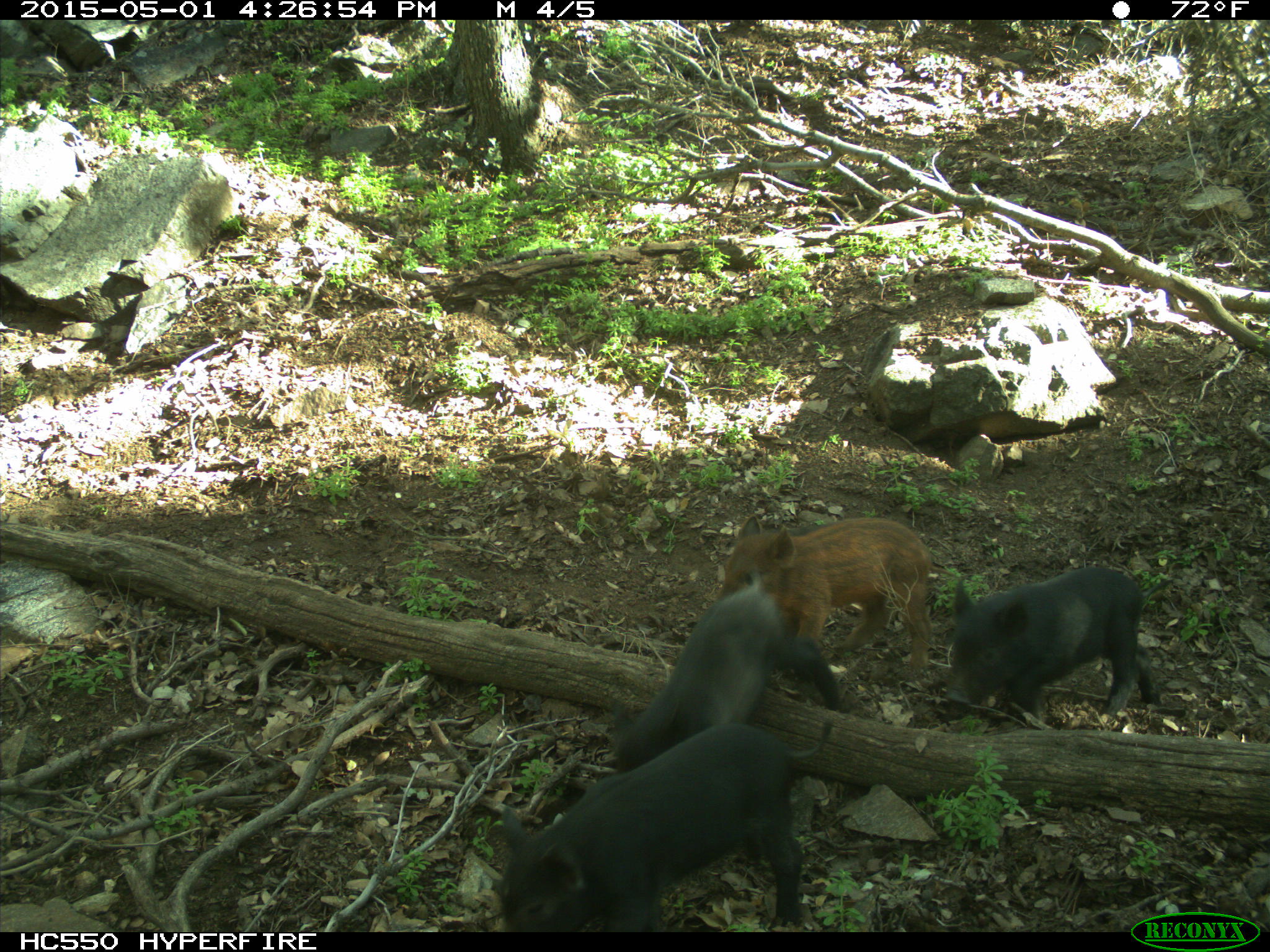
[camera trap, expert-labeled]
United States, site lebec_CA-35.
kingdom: Animalia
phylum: Chordata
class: Mammalia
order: Artiodactyla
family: Suidae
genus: Sus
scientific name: Sus scrofa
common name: wild boar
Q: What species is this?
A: Sus scrofa (wild boar).